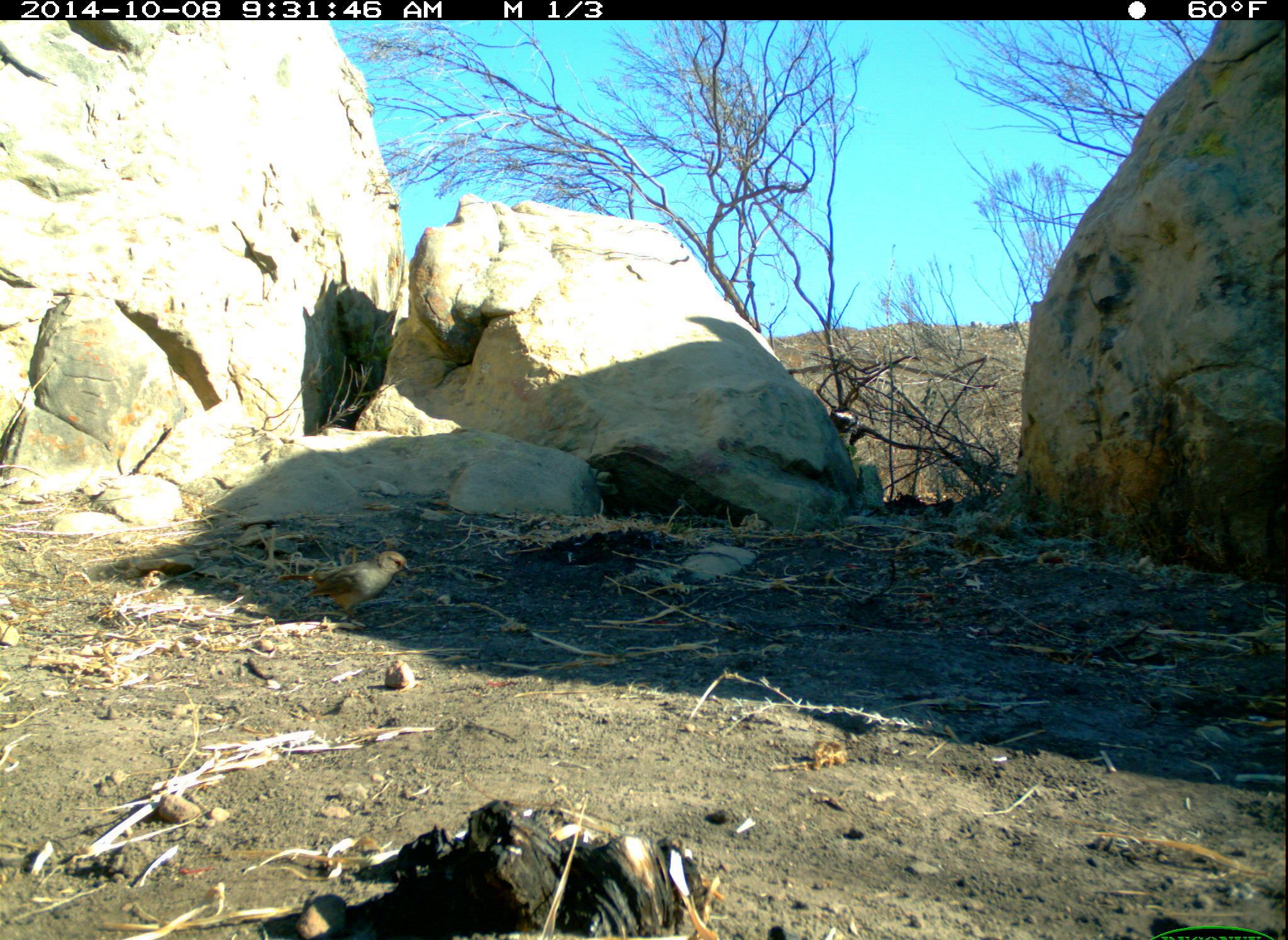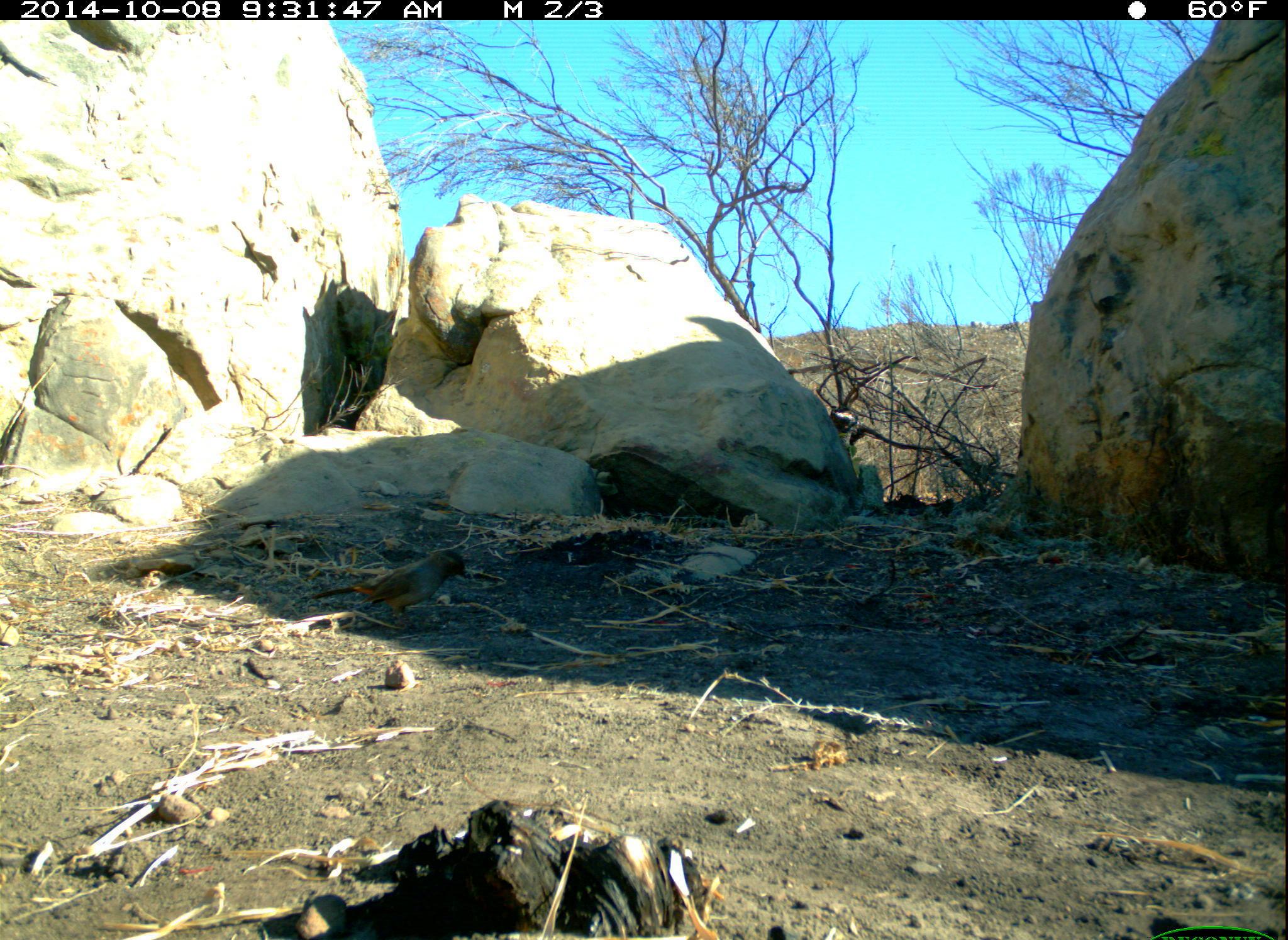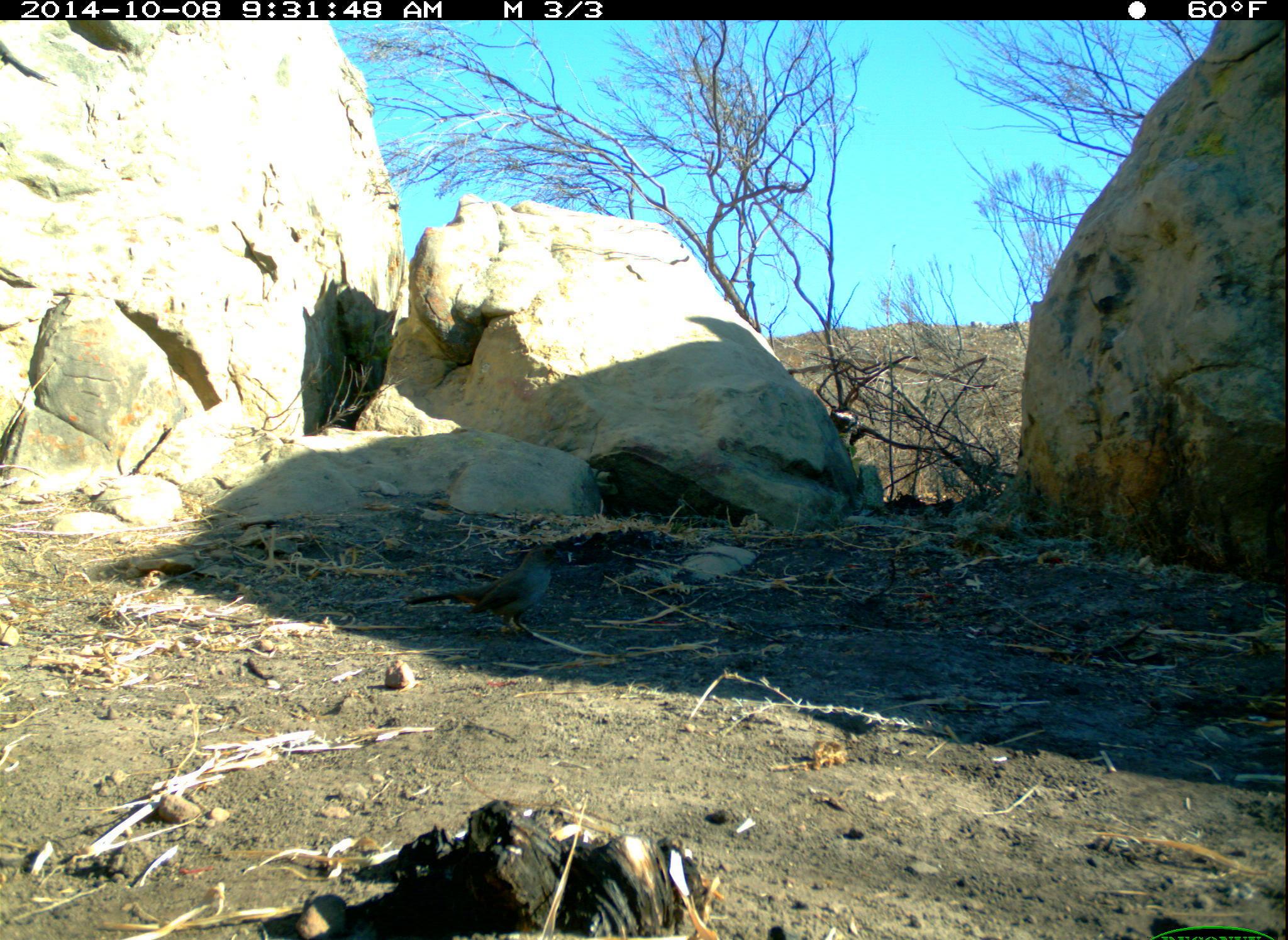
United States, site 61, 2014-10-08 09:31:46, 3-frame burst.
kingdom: Animalia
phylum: Chordata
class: Aves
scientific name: Aves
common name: bird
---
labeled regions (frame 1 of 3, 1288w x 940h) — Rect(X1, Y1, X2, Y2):
bird: Rect(266, 540, 422, 638)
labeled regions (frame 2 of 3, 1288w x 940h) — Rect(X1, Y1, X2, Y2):
bird: Rect(294, 536, 481, 640)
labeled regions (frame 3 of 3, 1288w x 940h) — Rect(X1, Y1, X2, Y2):
bird: Rect(401, 528, 584, 646)